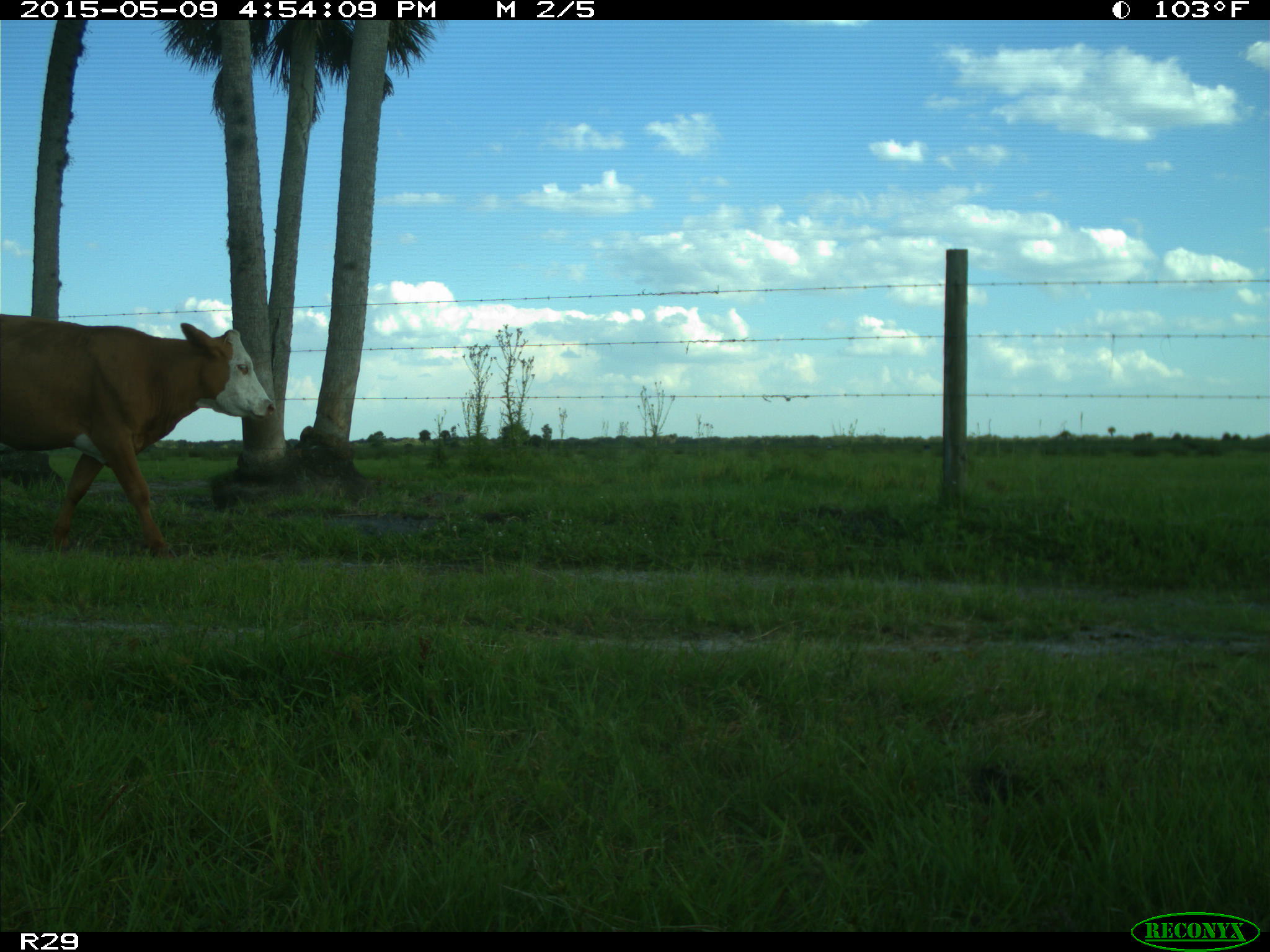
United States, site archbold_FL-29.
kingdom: Animalia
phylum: Chordata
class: Mammalia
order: Artiodactyla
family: Bovidae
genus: Bos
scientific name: Bos taurus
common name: domestic cow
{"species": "Bos taurus (domestic cow)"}